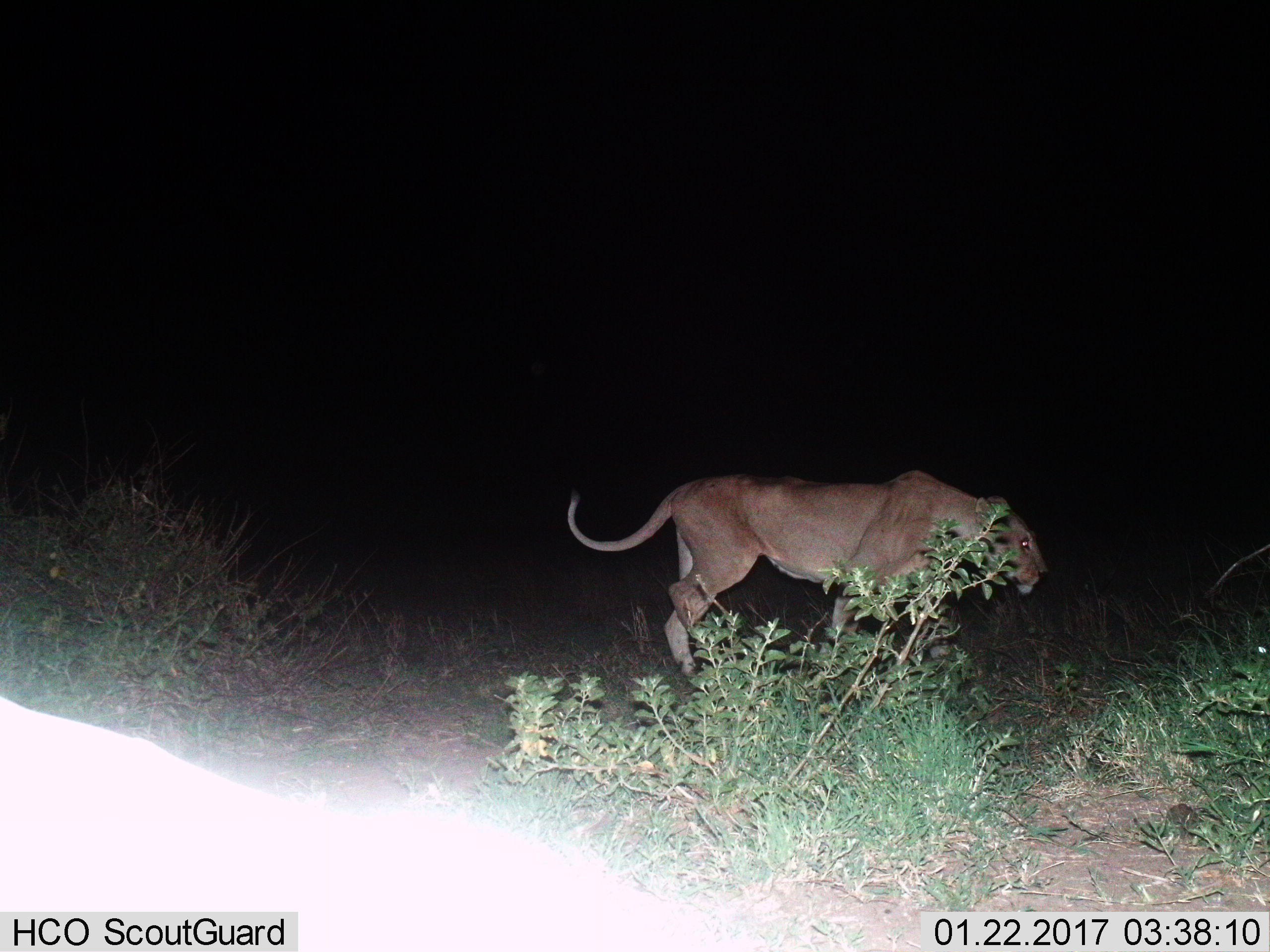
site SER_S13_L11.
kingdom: Animalia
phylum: Chordata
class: Mammalia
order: Carnivora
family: Felidae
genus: Panthera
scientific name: Panthera leo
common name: lion female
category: lionfemale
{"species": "lionfemale (lion female) (Panthera leo)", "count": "1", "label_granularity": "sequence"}